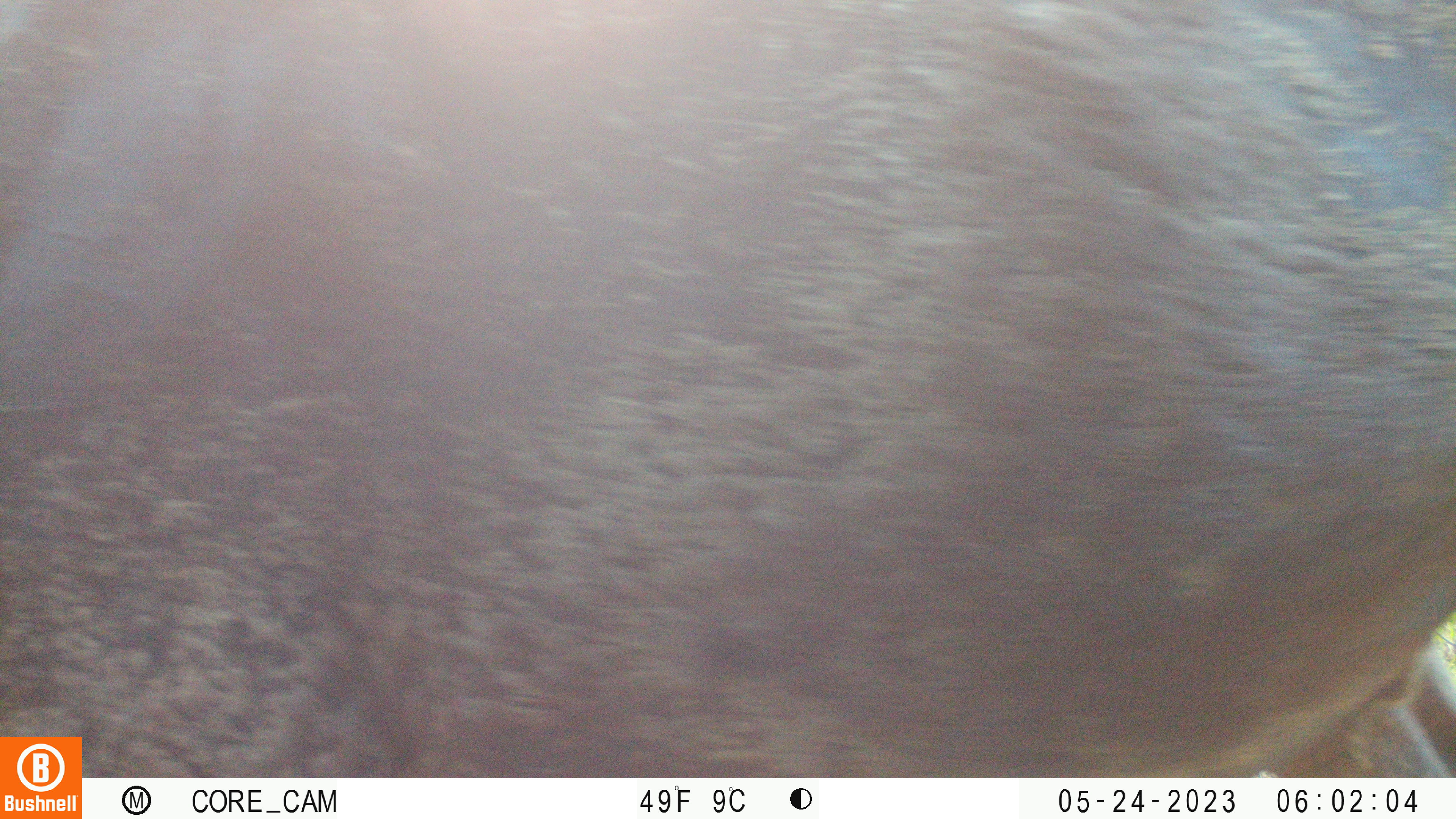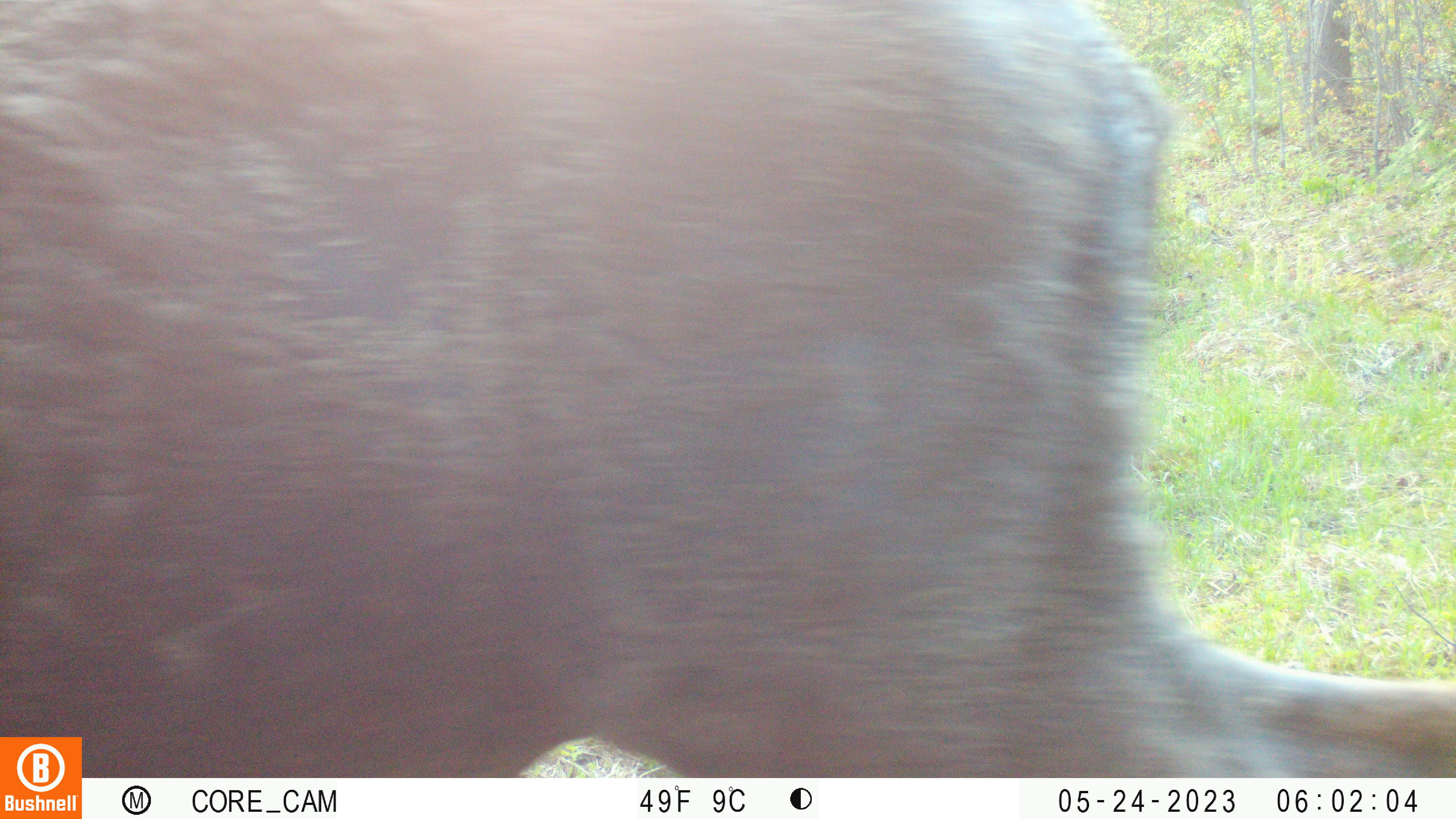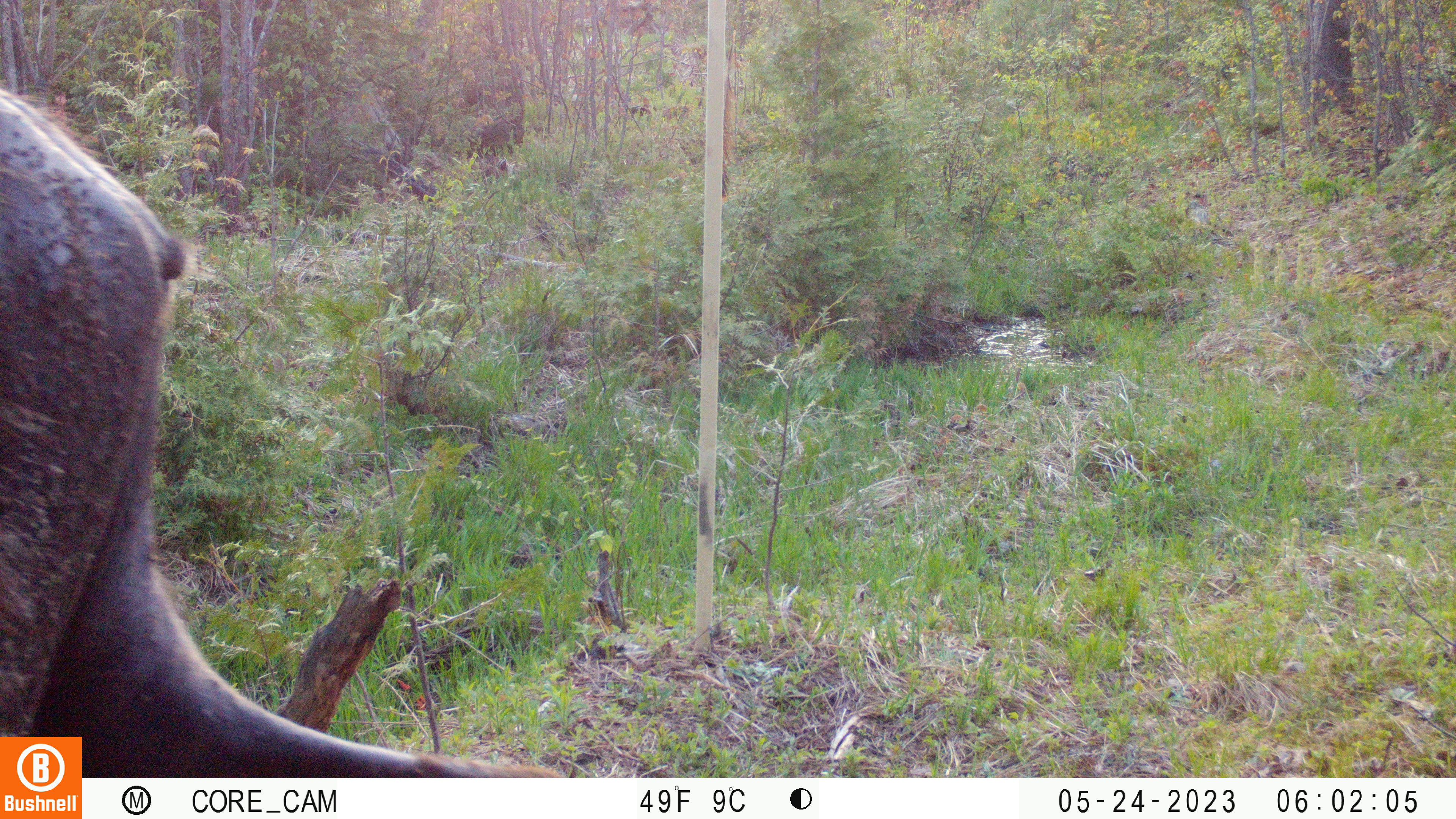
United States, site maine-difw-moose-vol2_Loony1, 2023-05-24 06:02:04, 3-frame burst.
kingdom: Animalia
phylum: Chordata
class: Mammalia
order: Artiodactyla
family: Cervidae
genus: Alces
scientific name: Alces alces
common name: moose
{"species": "moose (Alces alces)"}